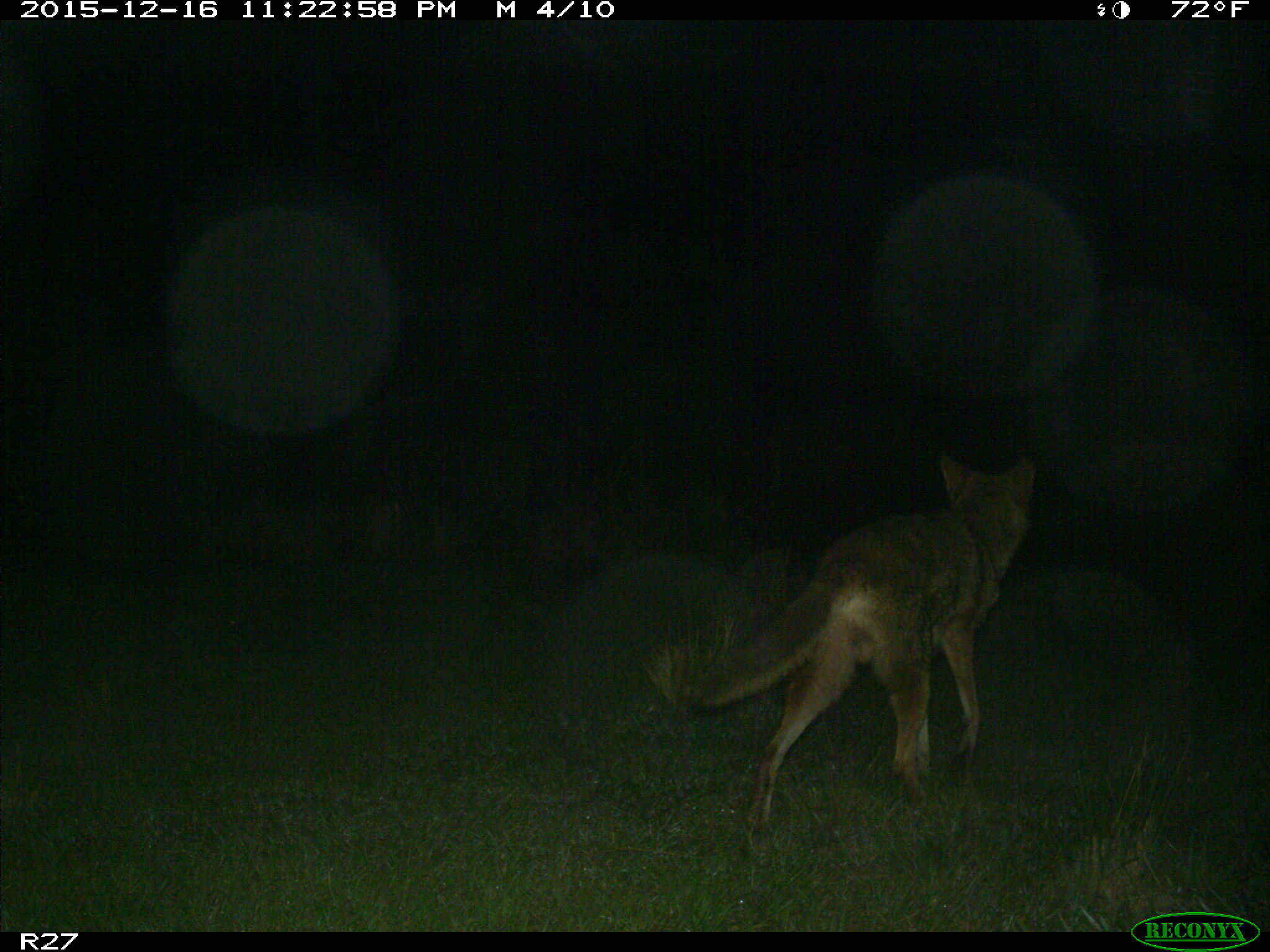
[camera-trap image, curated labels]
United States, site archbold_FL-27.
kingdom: Animalia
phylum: Chordata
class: Mammalia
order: Carnivora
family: Canidae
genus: Canis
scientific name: Canis latrans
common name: coyote